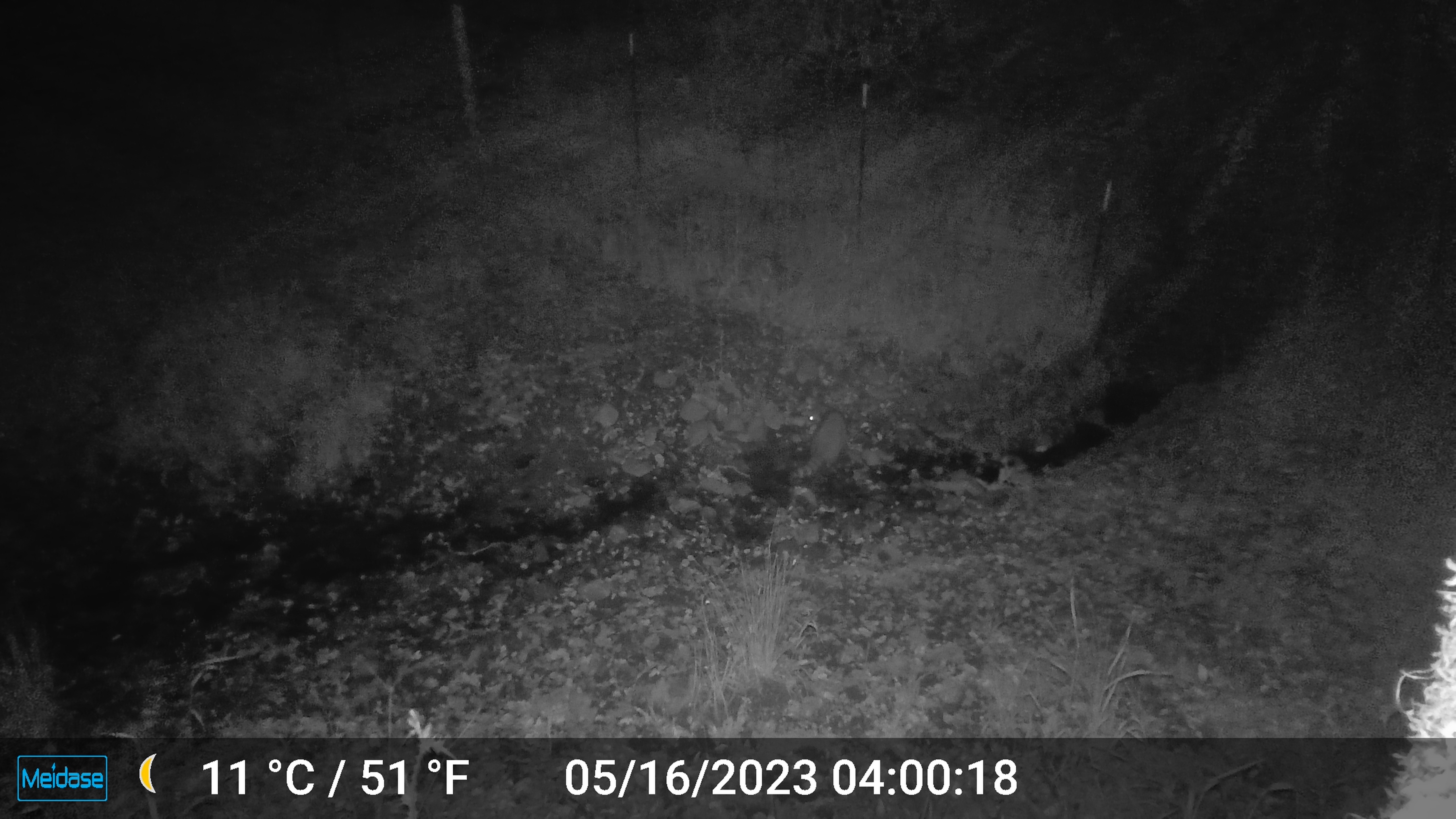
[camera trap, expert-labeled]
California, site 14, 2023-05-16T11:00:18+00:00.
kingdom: Animalia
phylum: Chordata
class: Mammalia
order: Carnivora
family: Procyonidae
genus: Procyon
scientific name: Procyon lotor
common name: raccoon